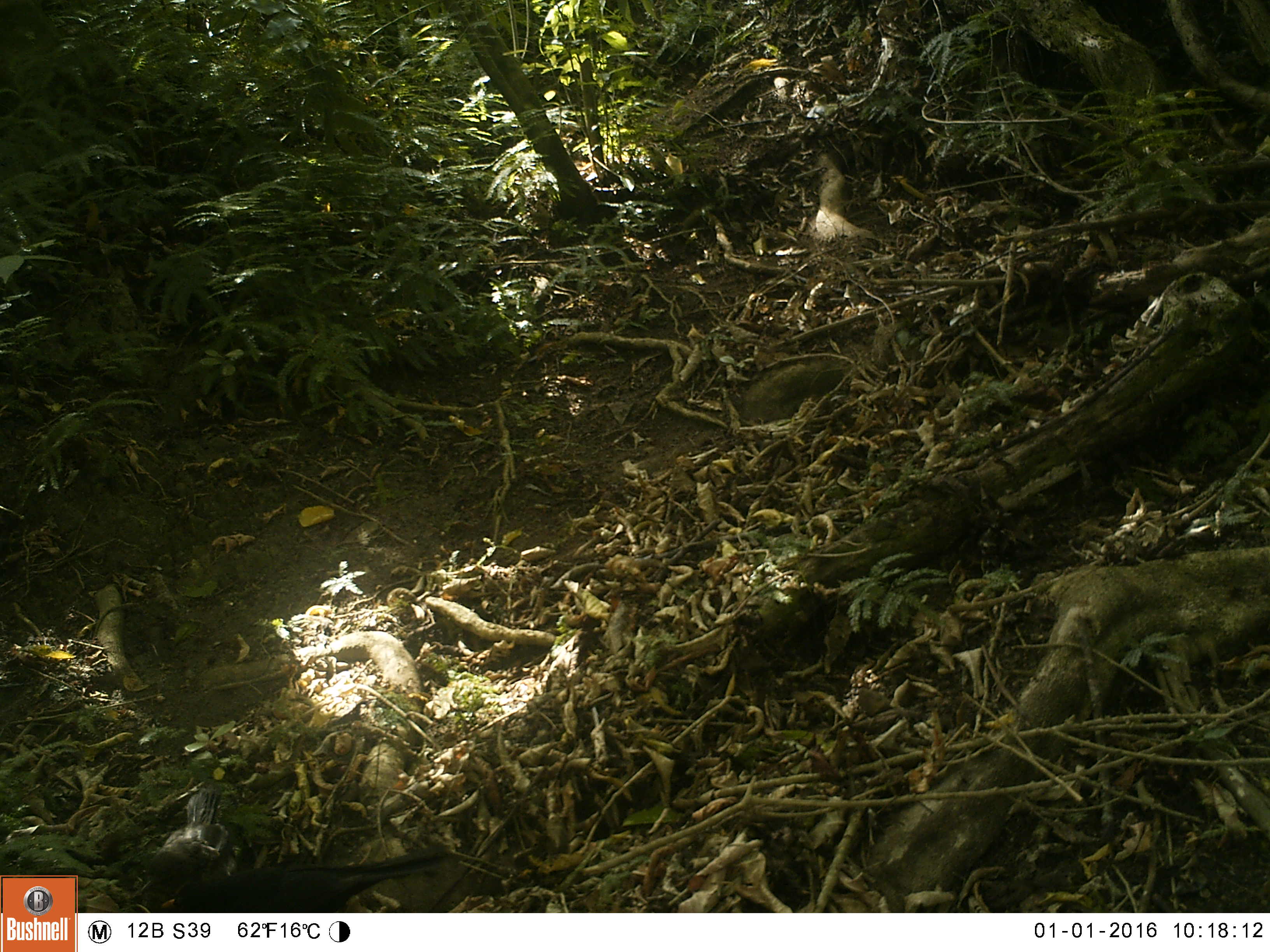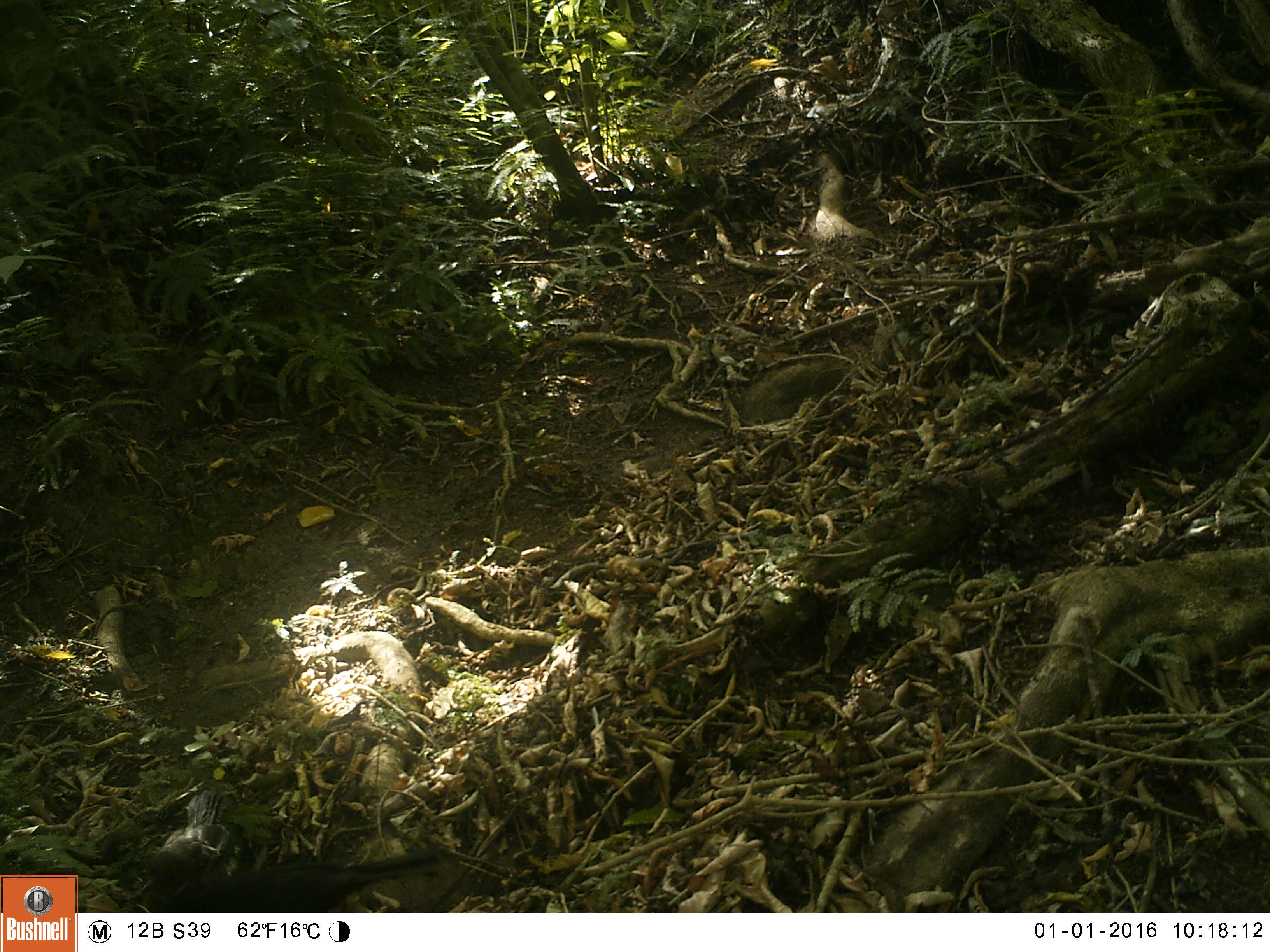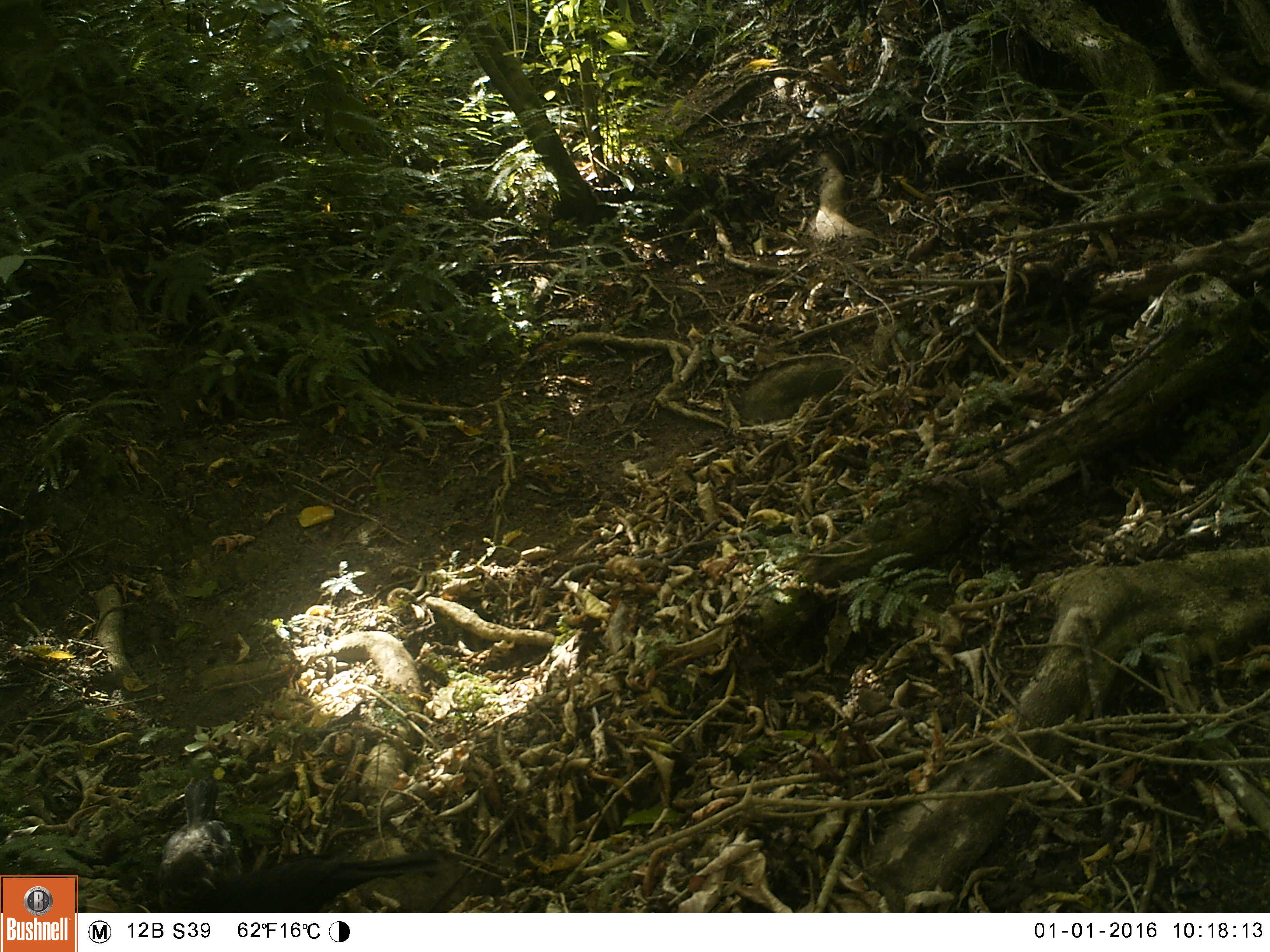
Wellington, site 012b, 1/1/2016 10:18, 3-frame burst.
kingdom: Animalia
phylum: Chordata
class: Aves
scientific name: Aves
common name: bird